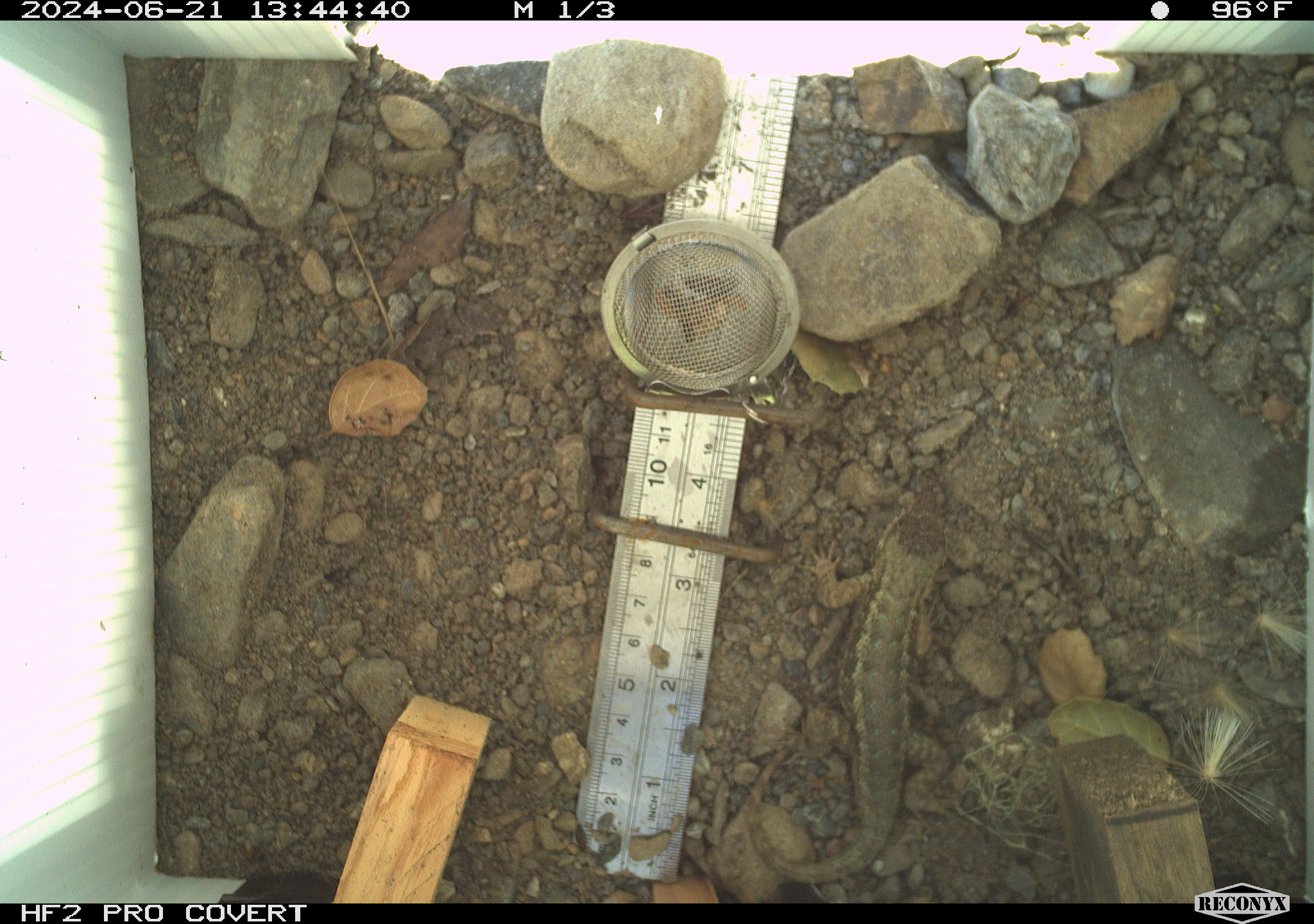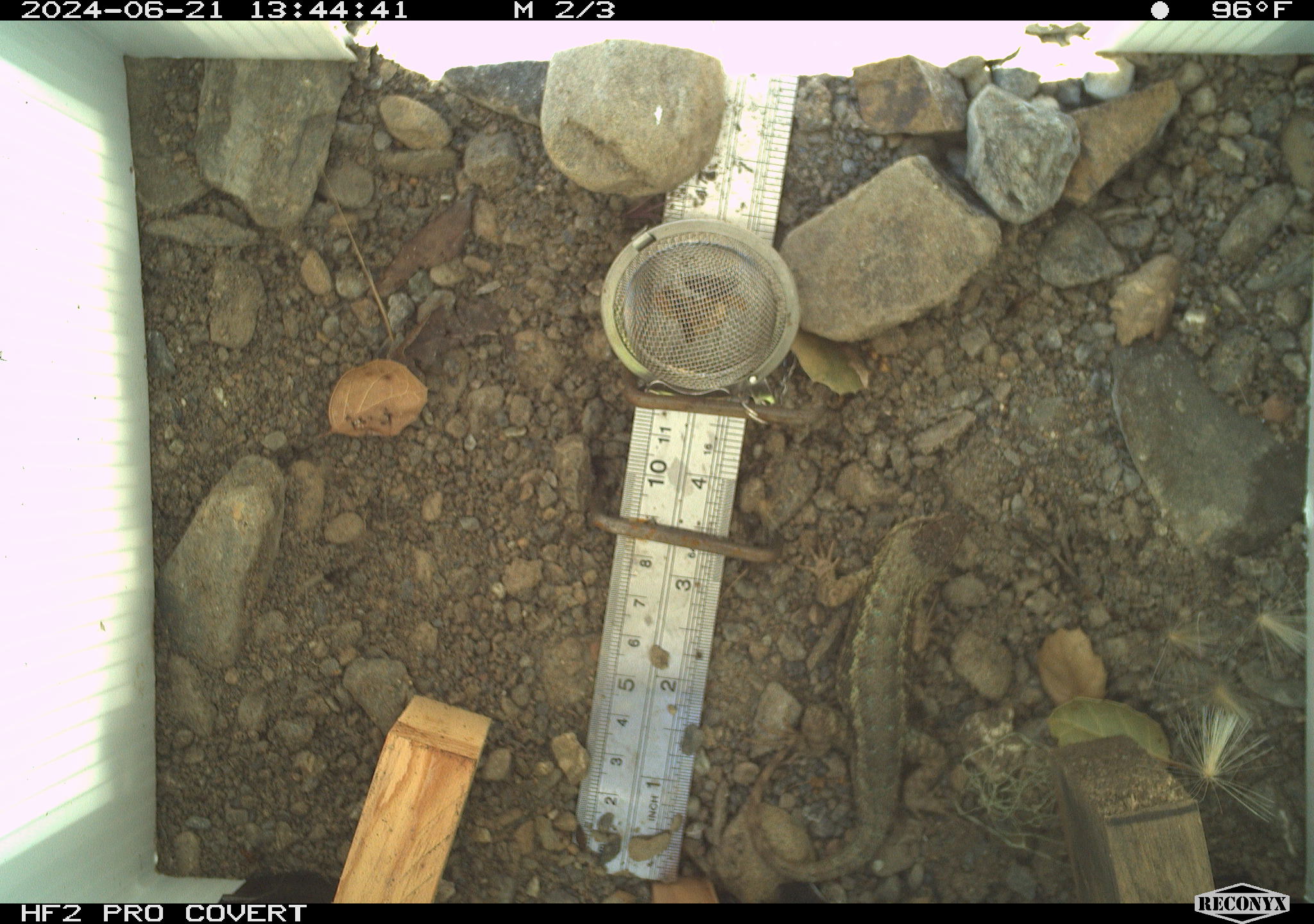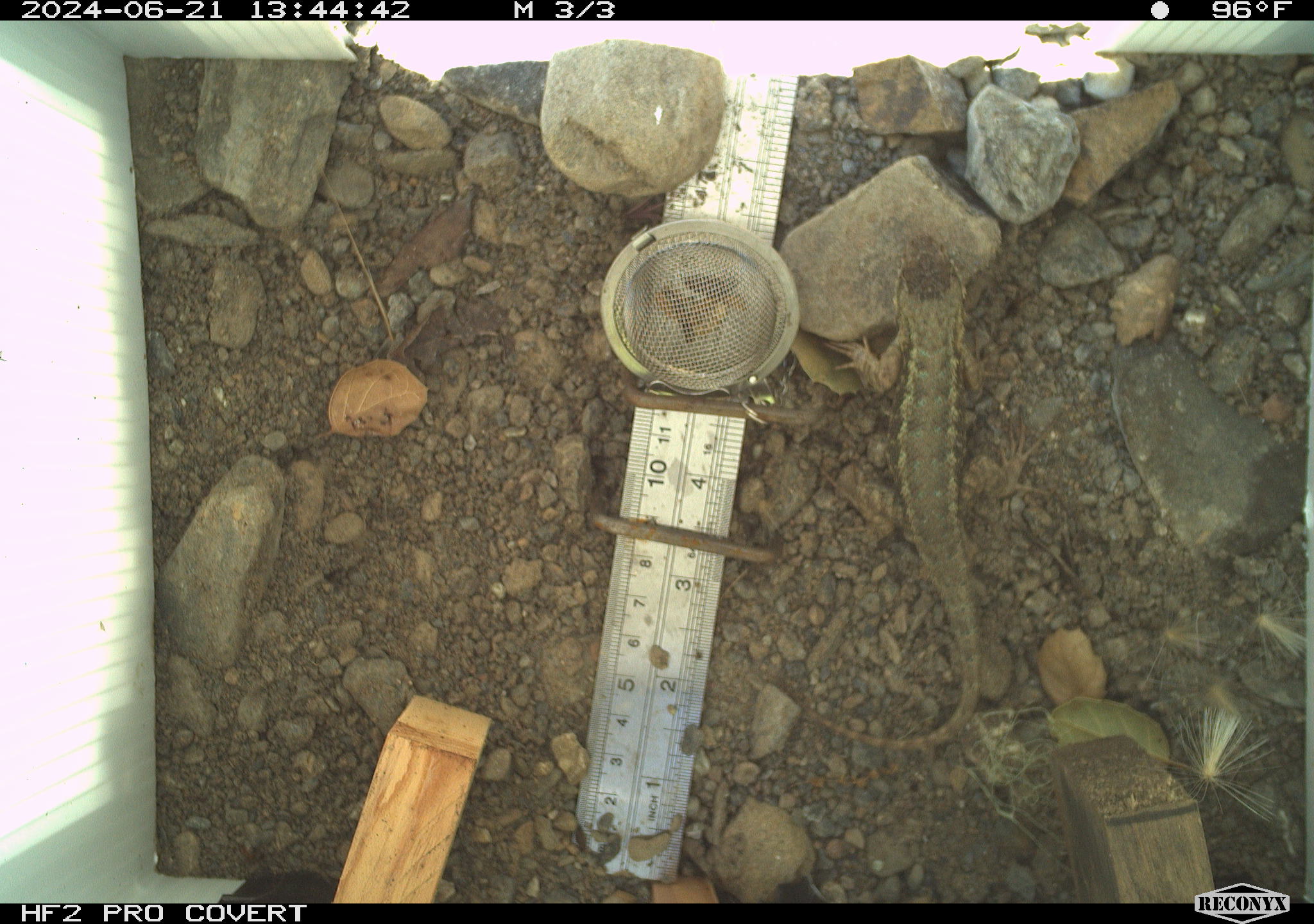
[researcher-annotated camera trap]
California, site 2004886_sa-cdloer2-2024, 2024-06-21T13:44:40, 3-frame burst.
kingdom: Animalia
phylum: Chordata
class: Reptilia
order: Squamata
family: Phrynosomatidae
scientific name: Phrynosomatidae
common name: phrynosomatid lizards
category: phrynosomatidae family